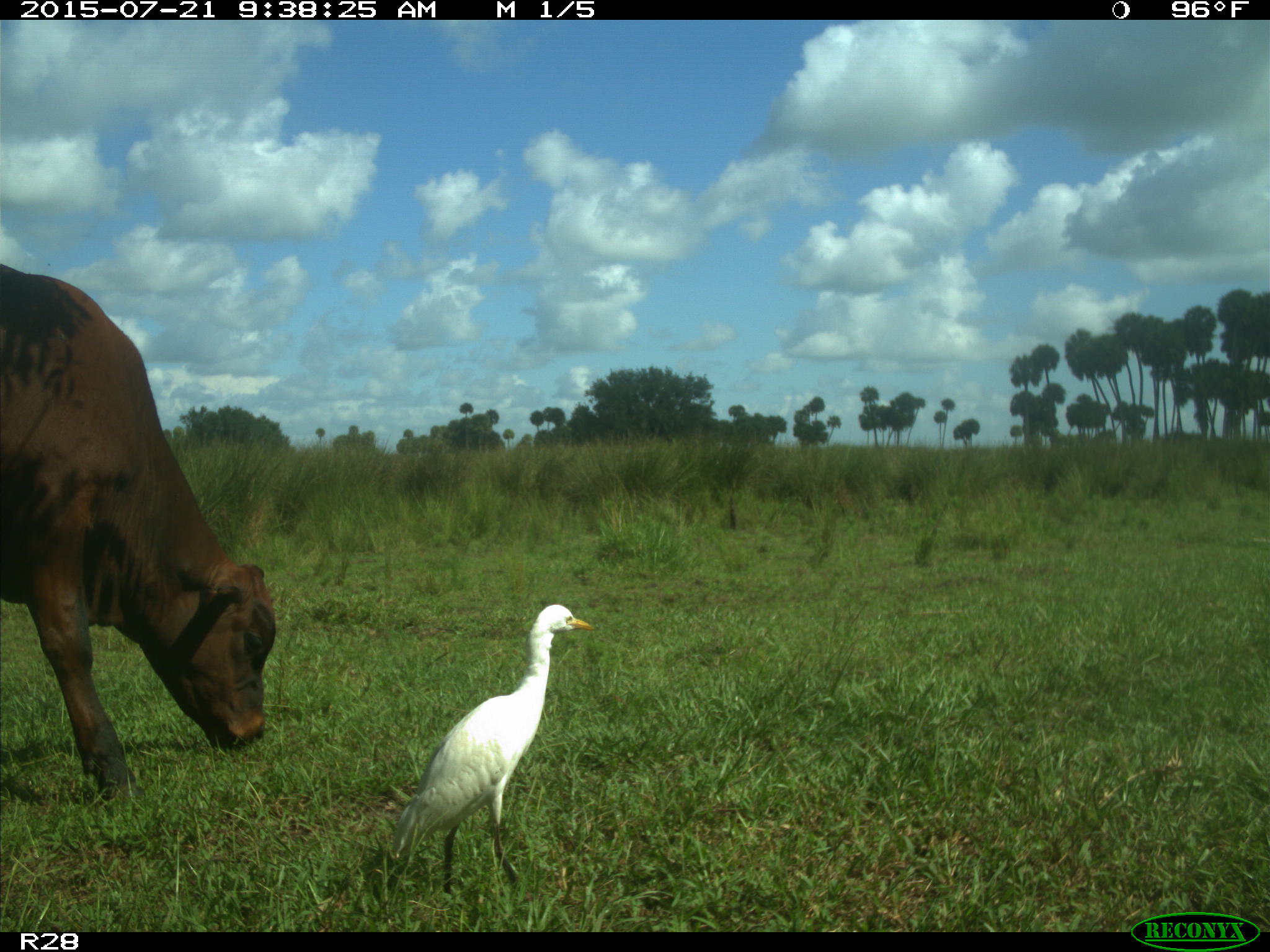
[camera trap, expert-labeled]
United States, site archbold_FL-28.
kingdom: Animalia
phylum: Chordata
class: Mammalia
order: Artiodactyla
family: Bovidae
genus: Bos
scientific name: Bos taurus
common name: domestic cow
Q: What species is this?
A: Bos taurus (domestic cow).